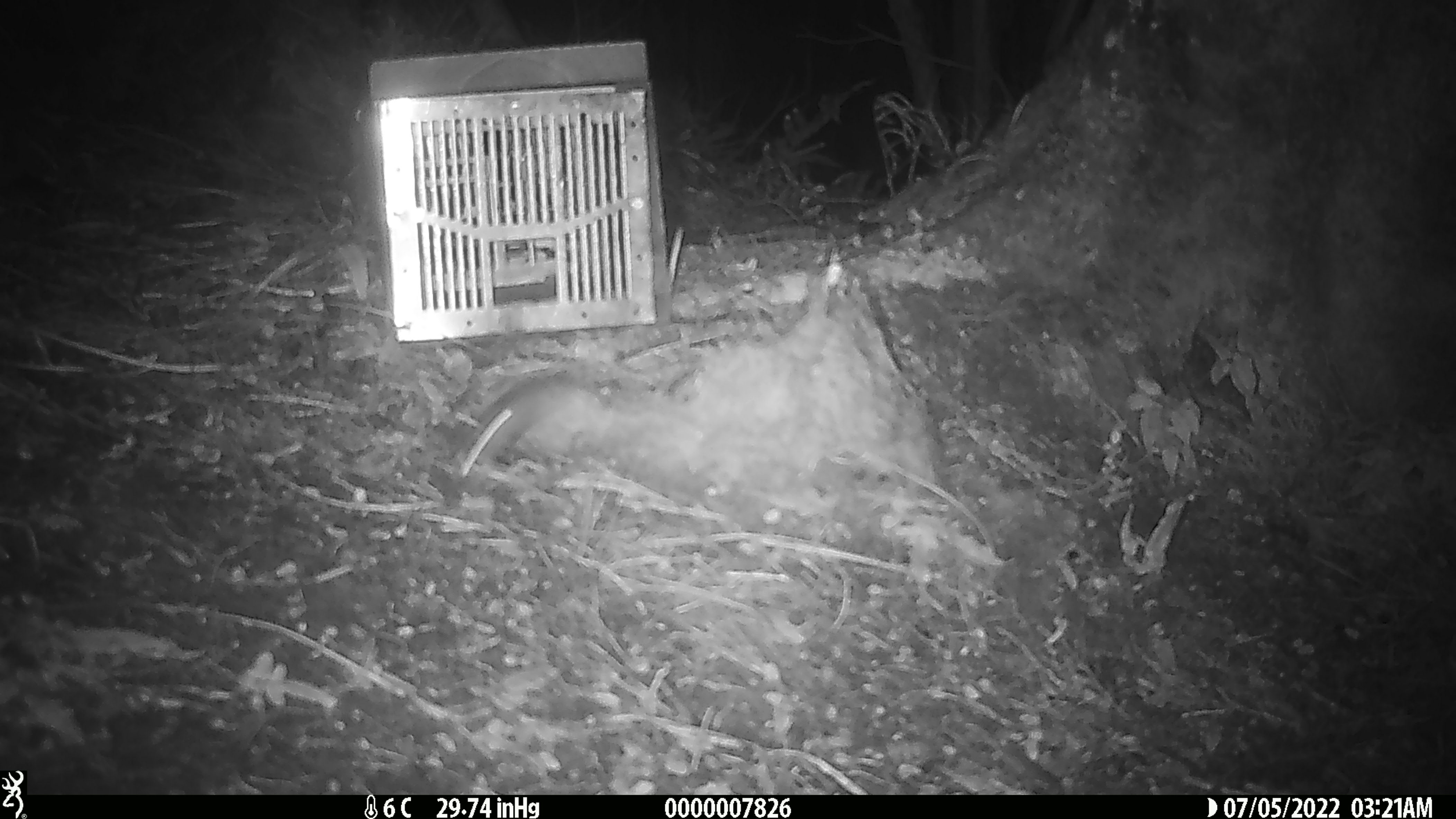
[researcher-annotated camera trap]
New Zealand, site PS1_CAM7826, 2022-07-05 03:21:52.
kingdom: Animalia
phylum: Chordata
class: Mammalia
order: Rodentia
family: Muridae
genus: Mus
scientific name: Mus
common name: mouse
Mouse (Mus).